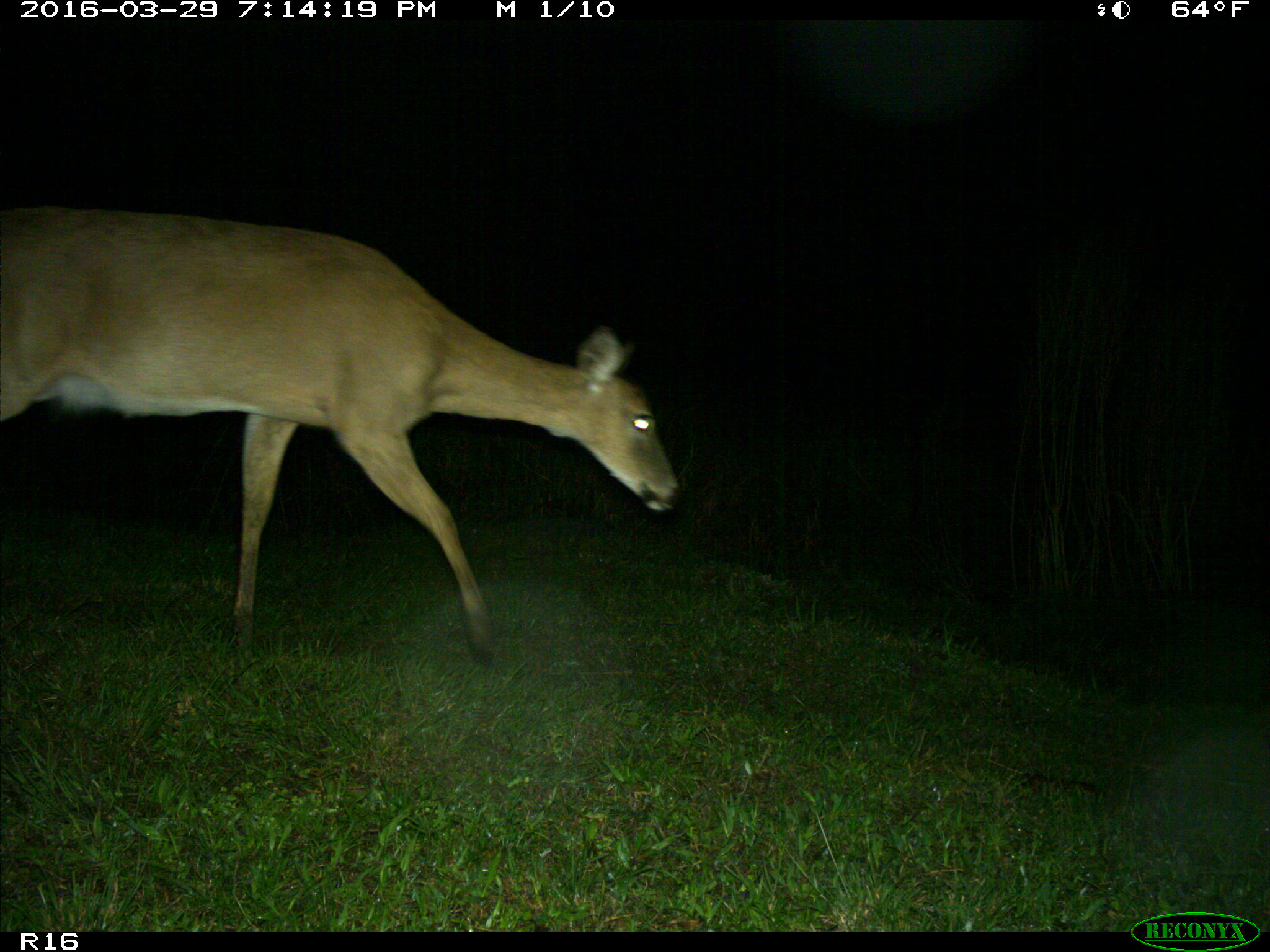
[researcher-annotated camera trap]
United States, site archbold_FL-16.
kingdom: Animalia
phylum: Chordata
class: Mammalia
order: Artiodactyla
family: Cervidae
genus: Odocoileus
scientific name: Odocoileus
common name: deer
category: unidentified deer